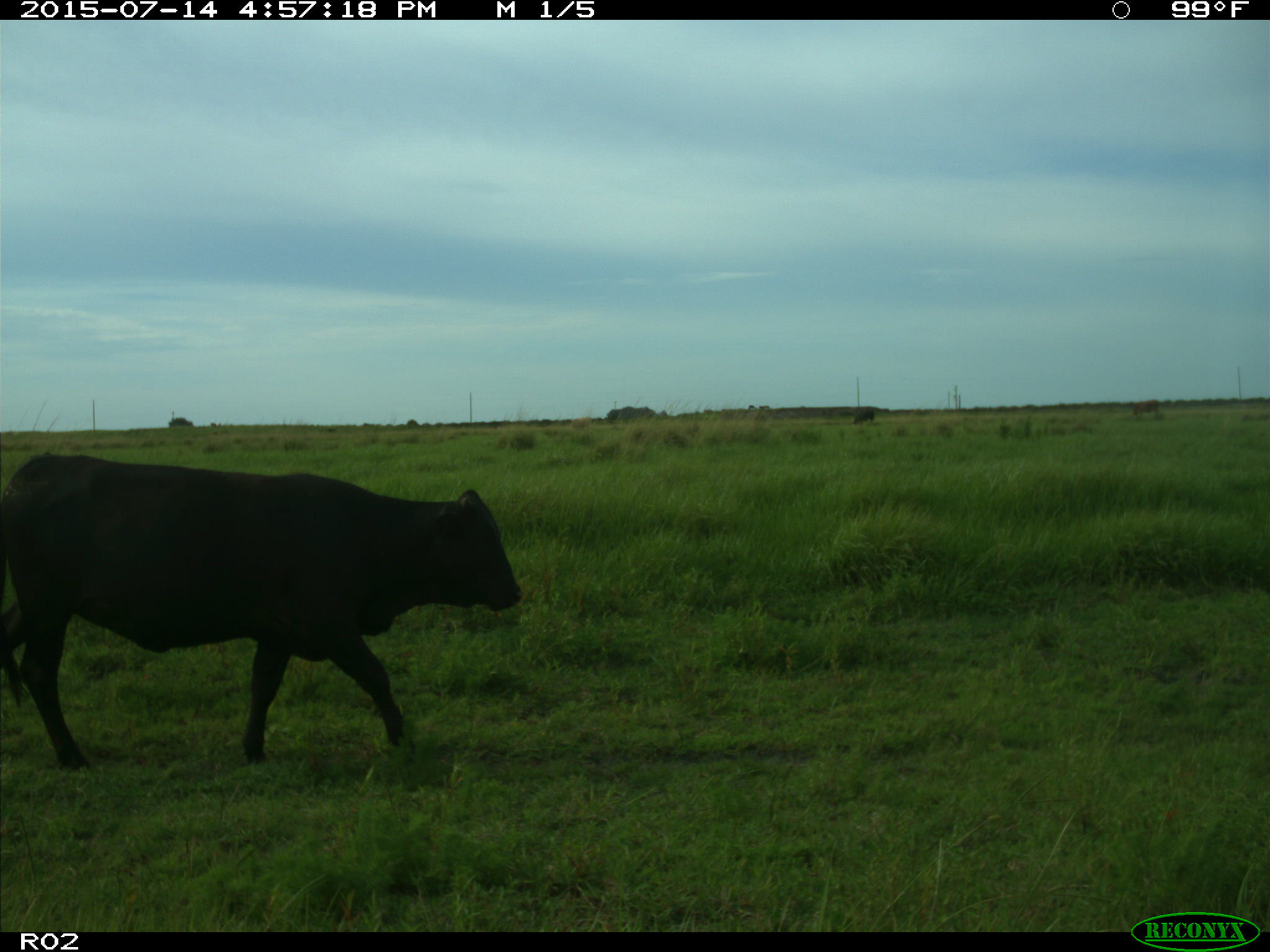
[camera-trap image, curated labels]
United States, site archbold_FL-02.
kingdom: Animalia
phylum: Chordata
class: Mammalia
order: Artiodactyla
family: Bovidae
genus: Bos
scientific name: Bos taurus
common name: domestic cow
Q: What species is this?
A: Bos taurus (domestic cow).